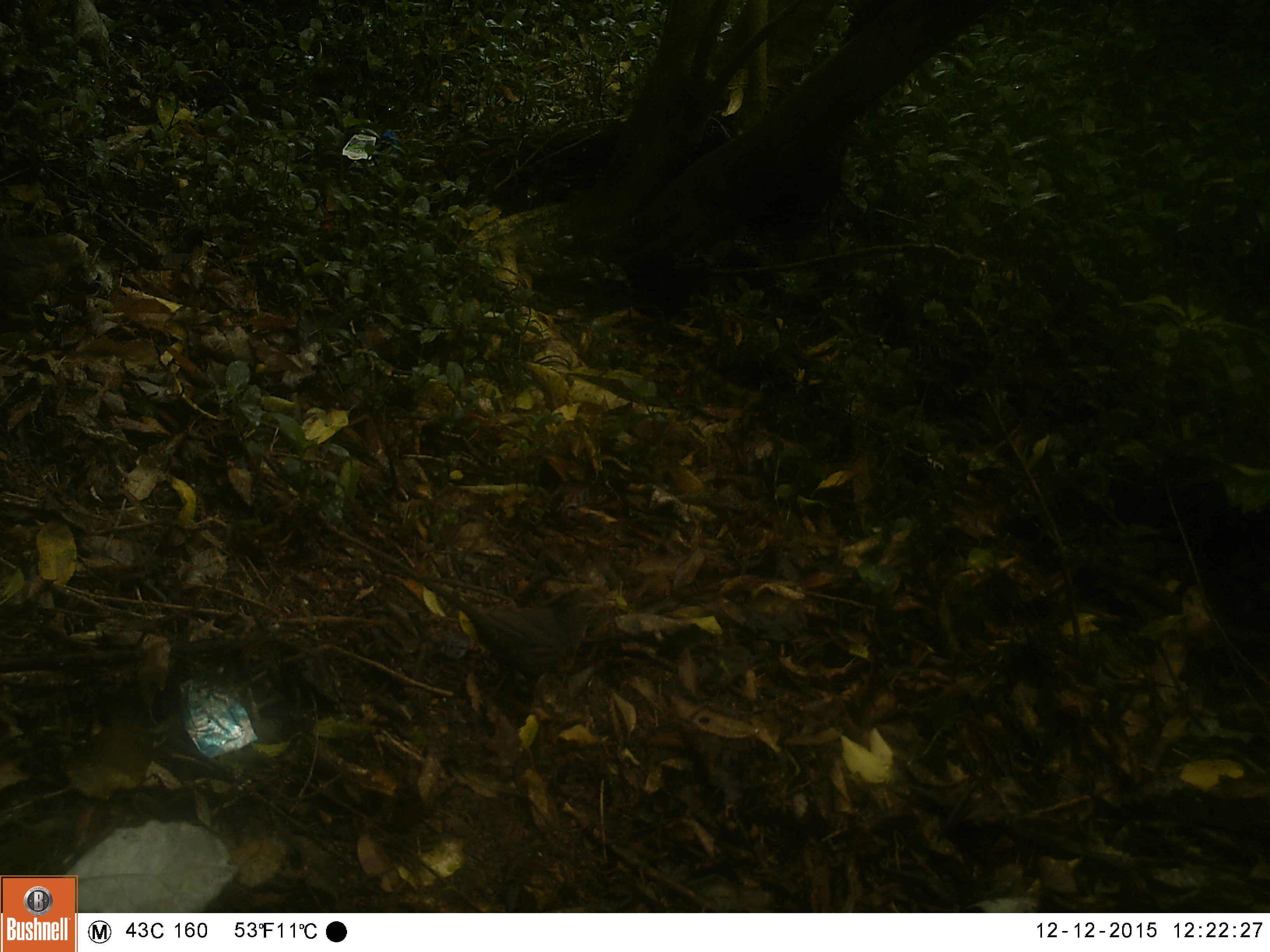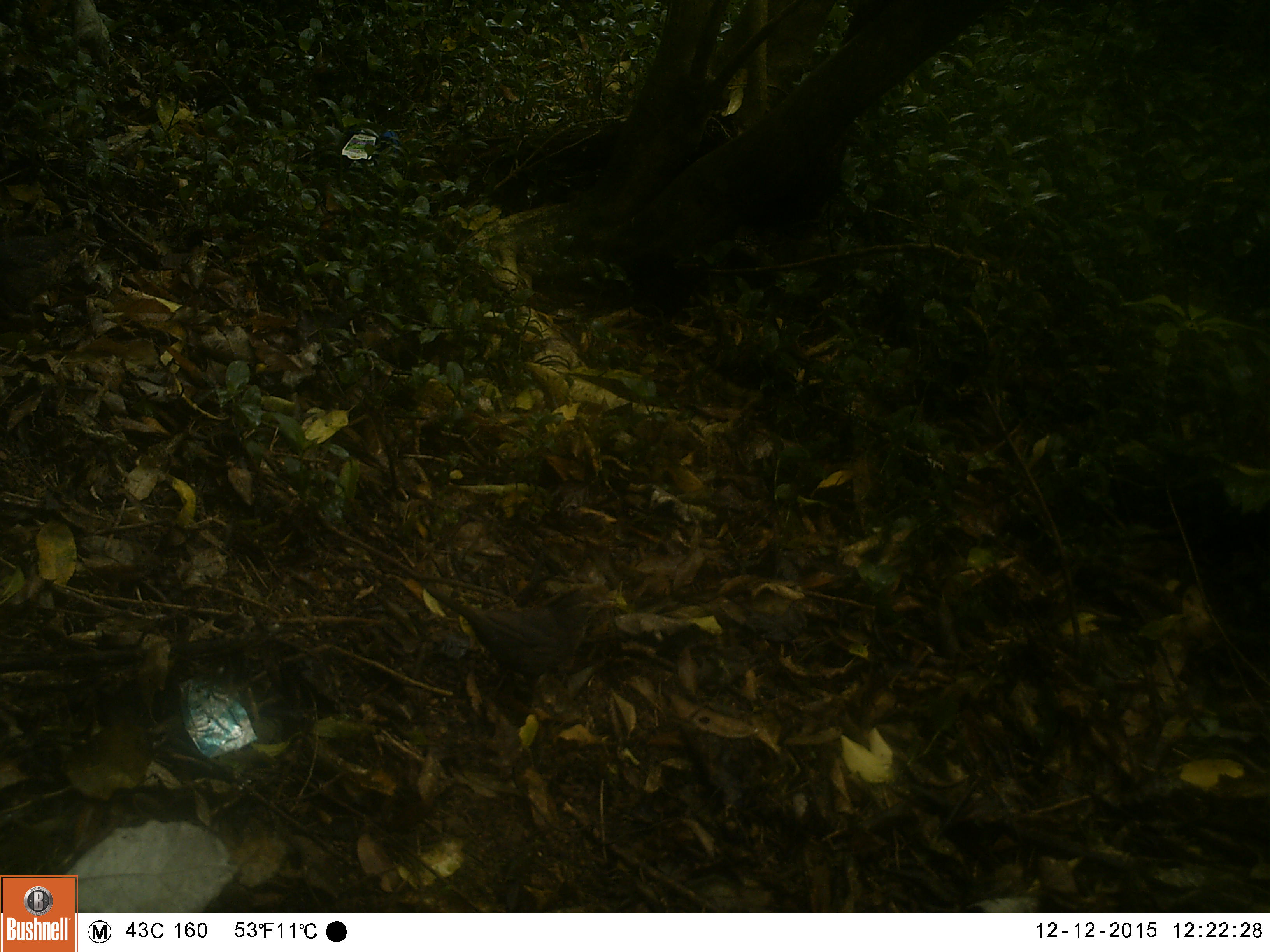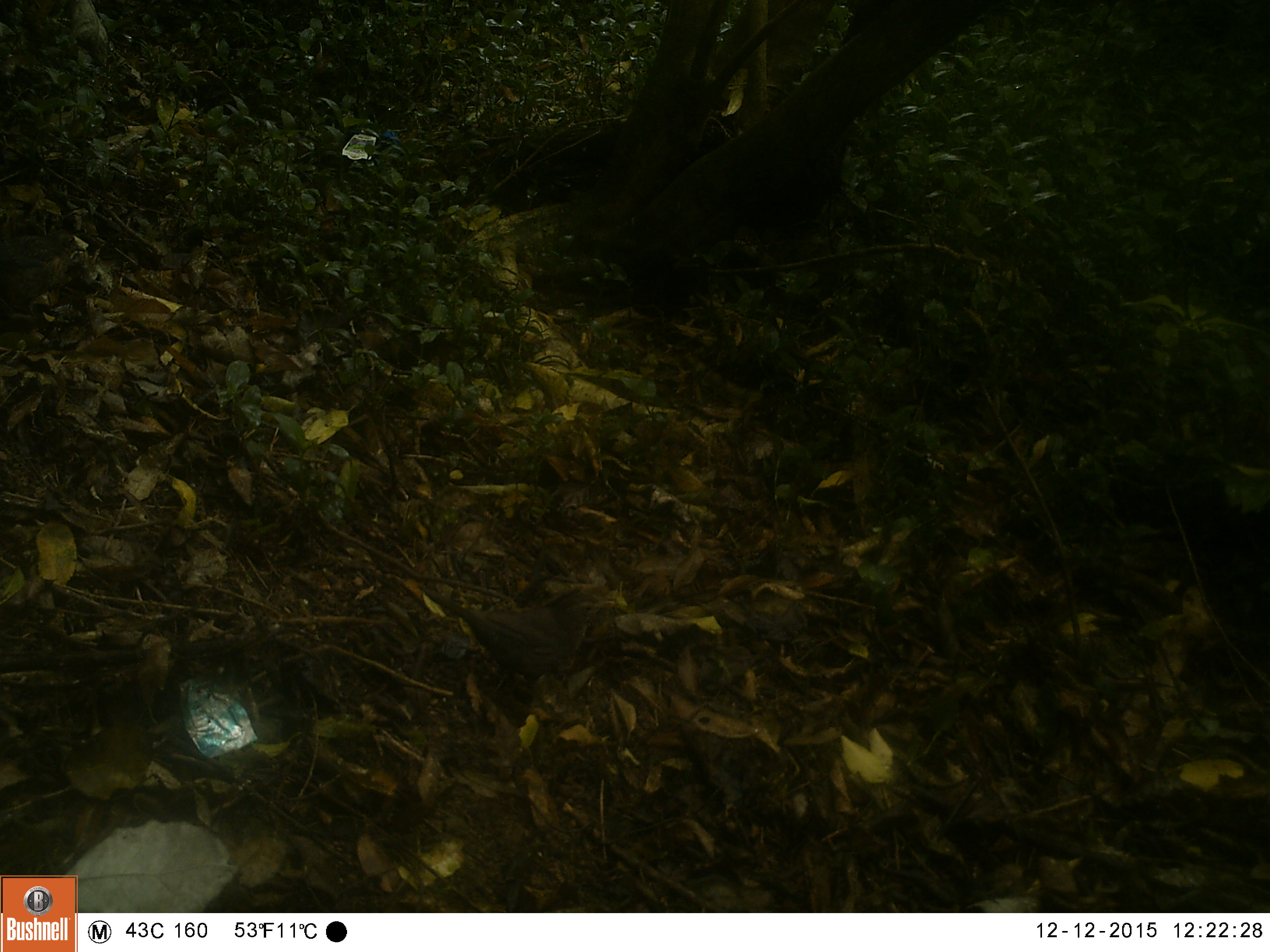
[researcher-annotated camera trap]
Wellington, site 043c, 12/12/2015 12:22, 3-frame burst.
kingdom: Animalia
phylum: Chordata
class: Aves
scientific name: Aves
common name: bird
Bird (Aves).